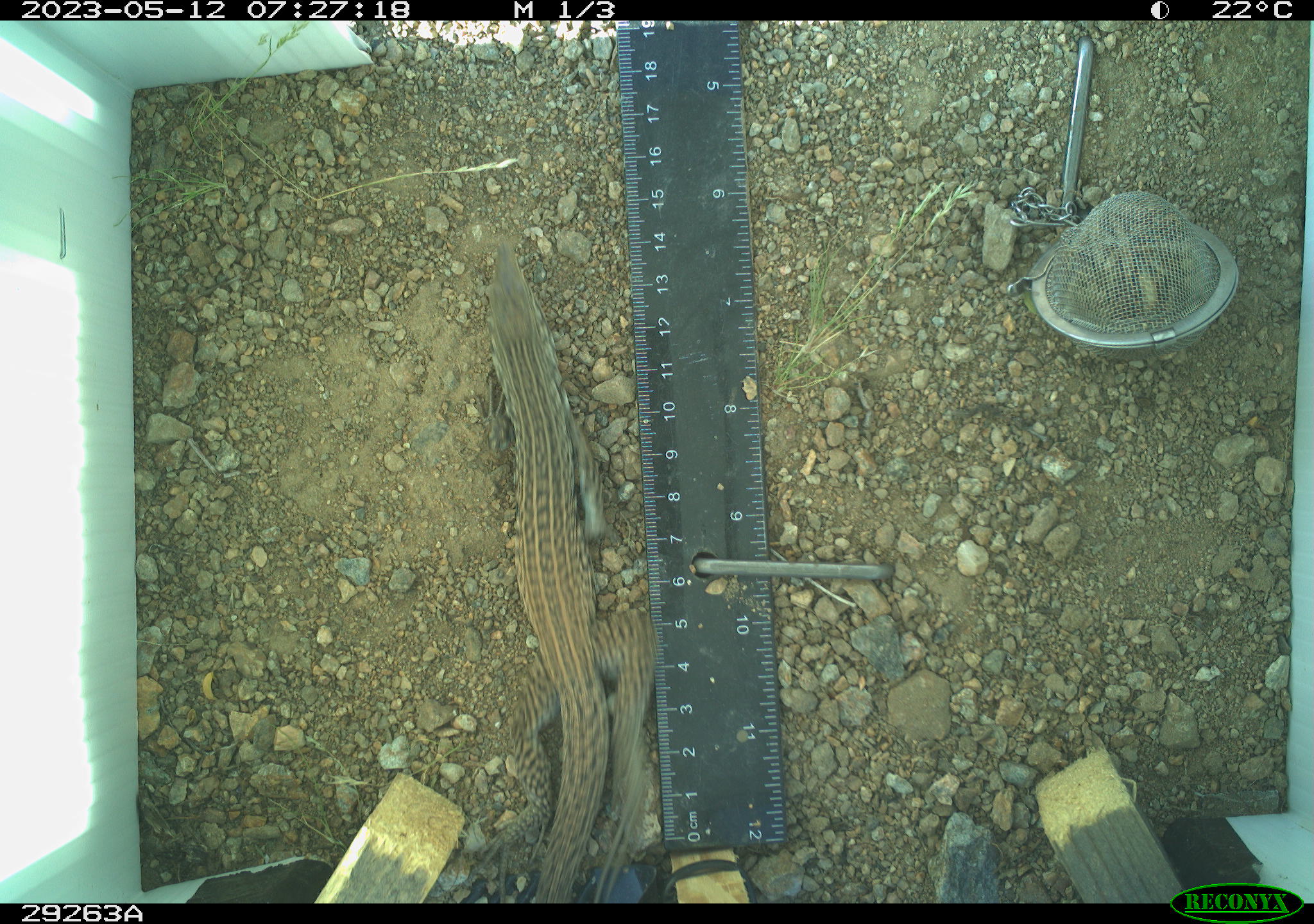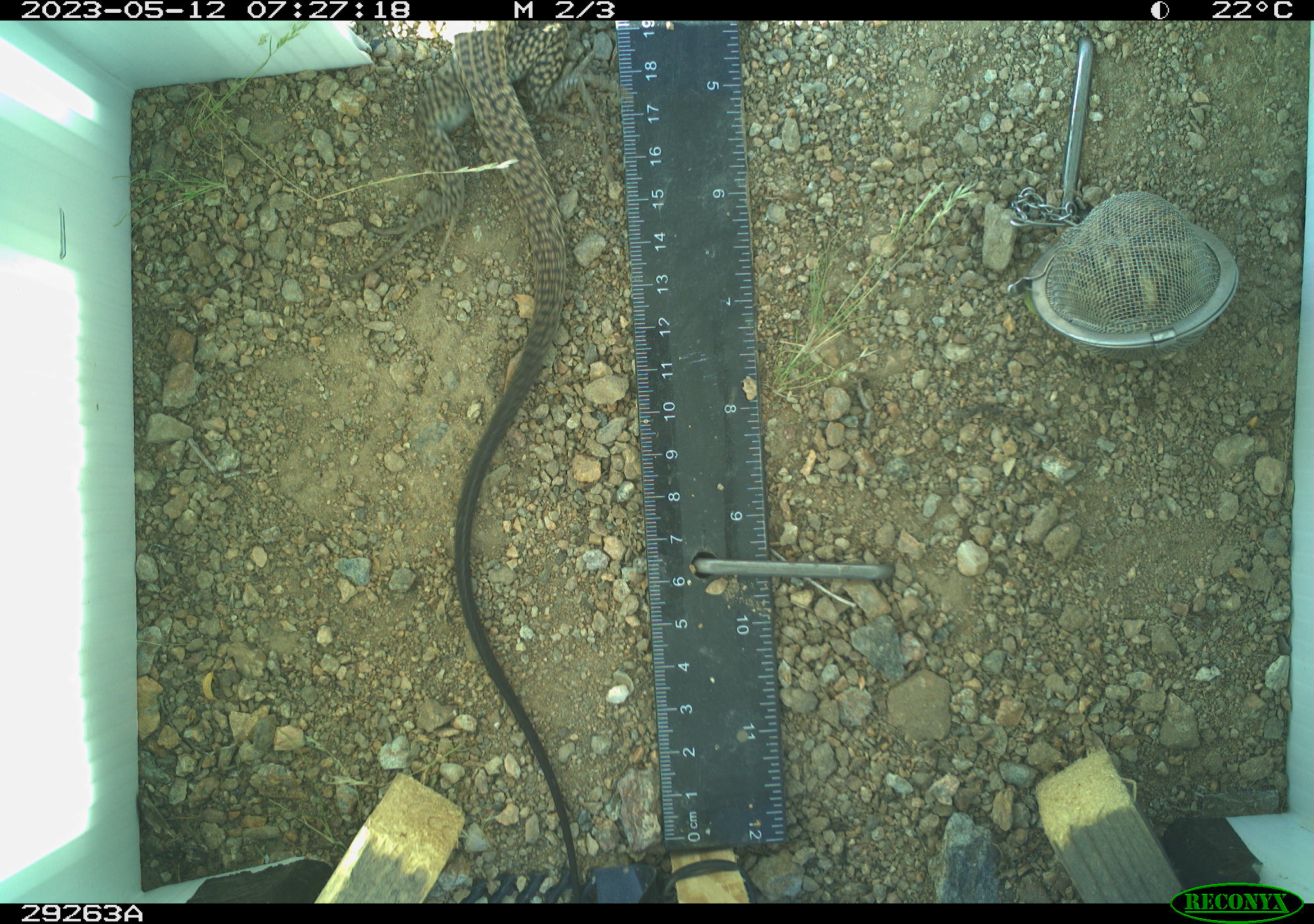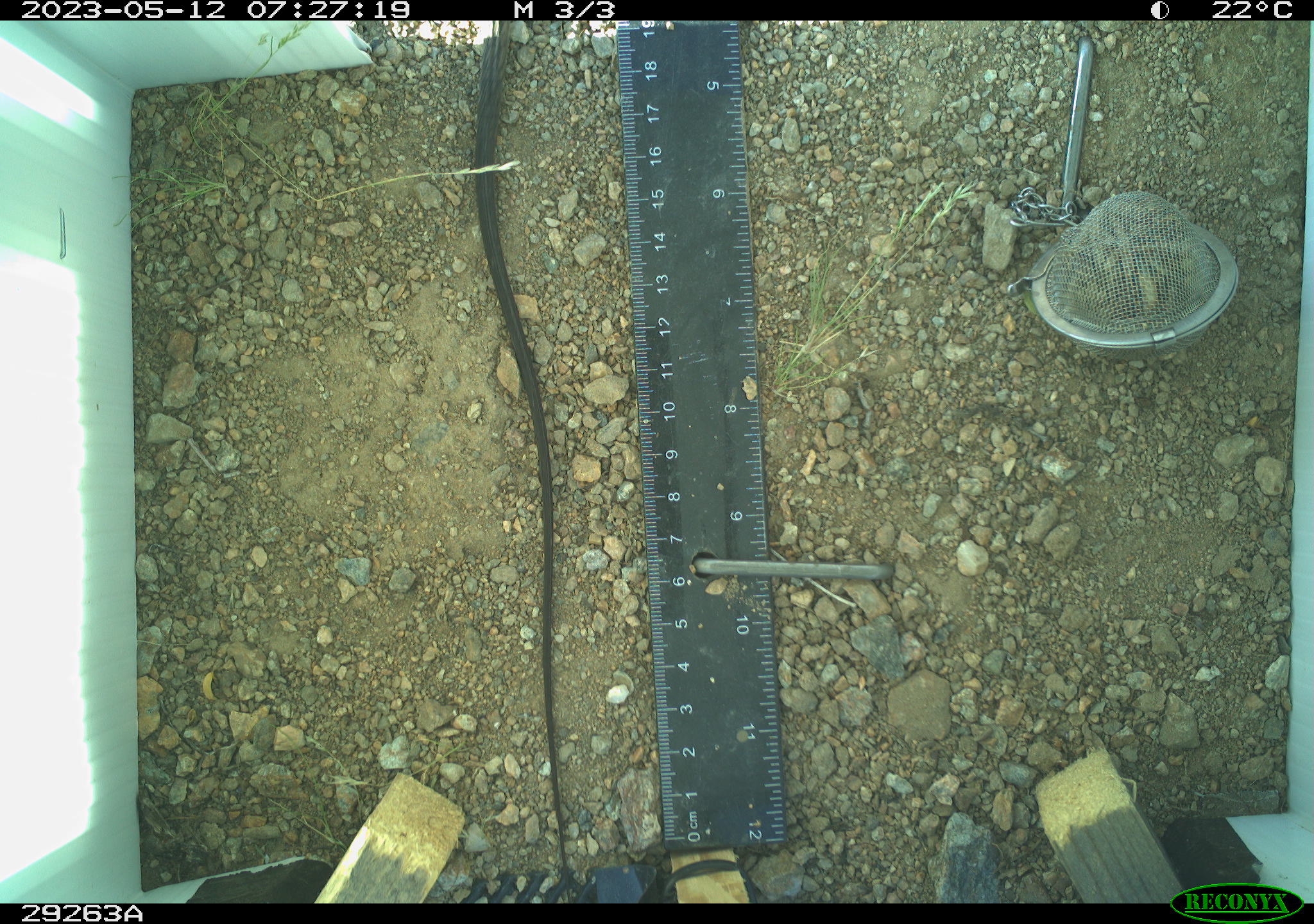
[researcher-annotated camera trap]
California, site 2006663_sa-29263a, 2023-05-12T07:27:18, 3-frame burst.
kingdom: Animalia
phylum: Chordata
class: Reptilia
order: Squamata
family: Teiidae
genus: Aspidoscelis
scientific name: Aspidoscelis tigris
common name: western whiptail